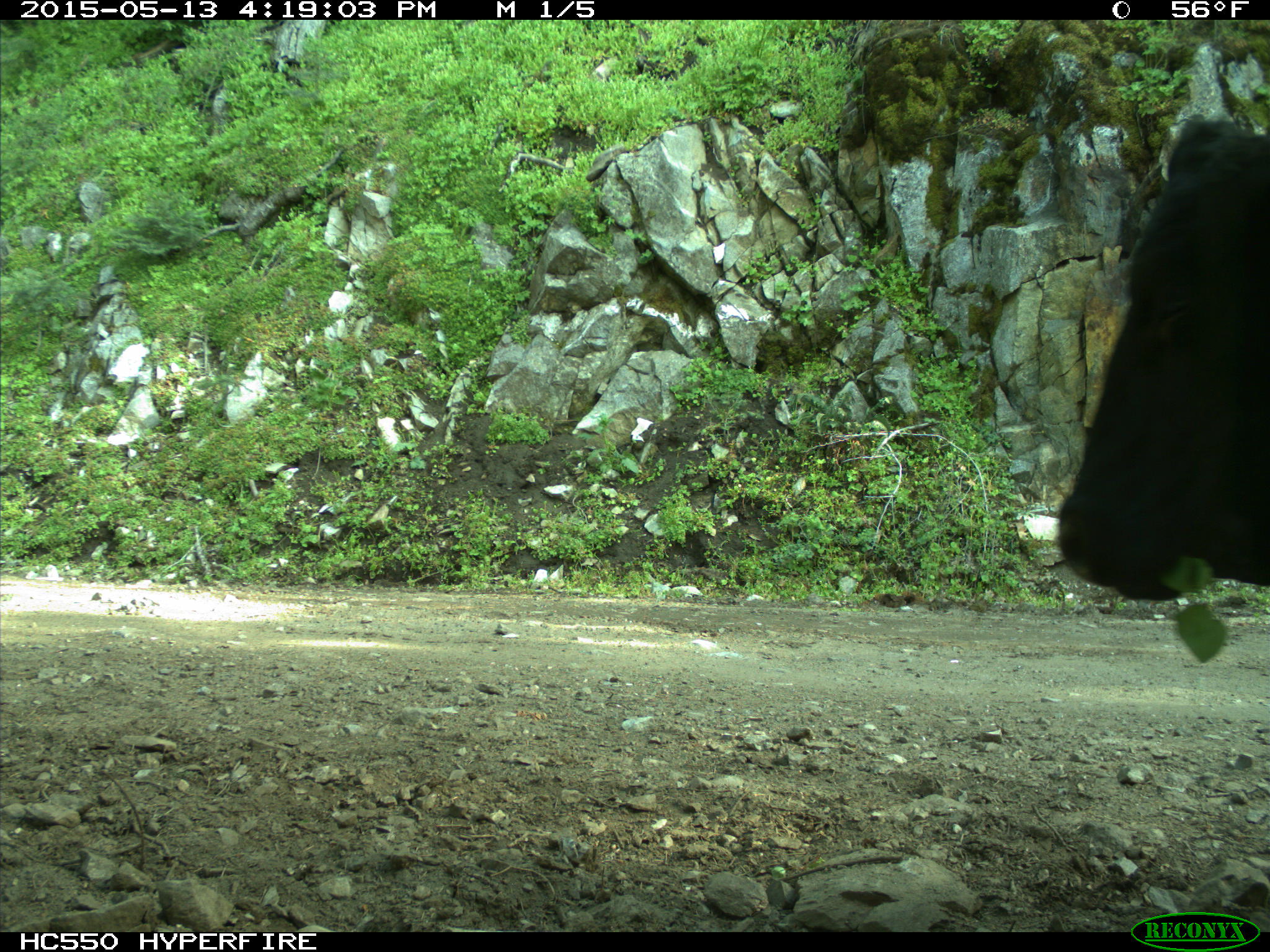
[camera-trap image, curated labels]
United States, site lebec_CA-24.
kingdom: Animalia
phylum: Chordata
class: Mammalia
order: Artiodactyla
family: Bovidae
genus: Bos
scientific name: Bos taurus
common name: domestic cow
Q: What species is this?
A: Bos taurus (domestic cow).